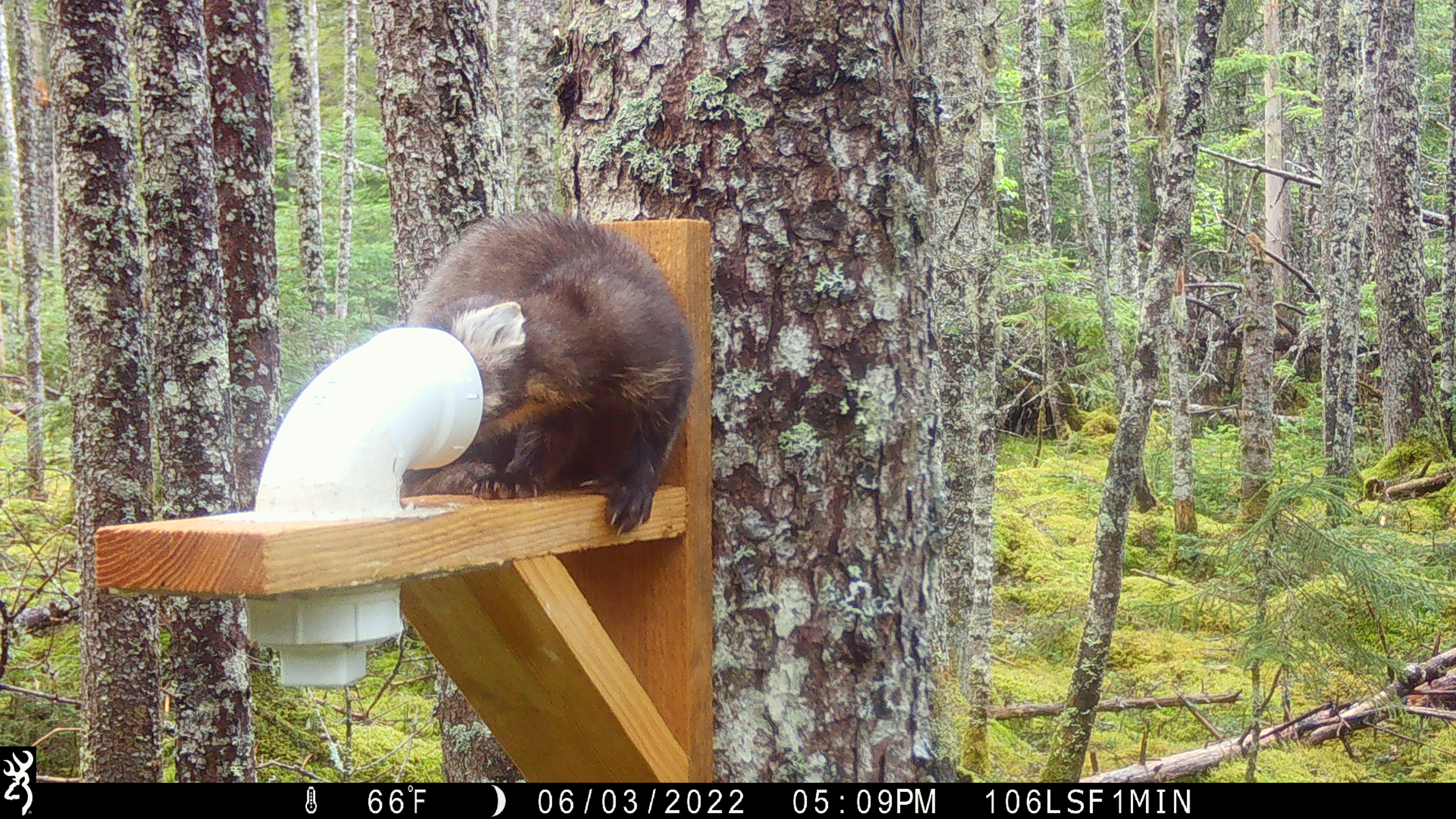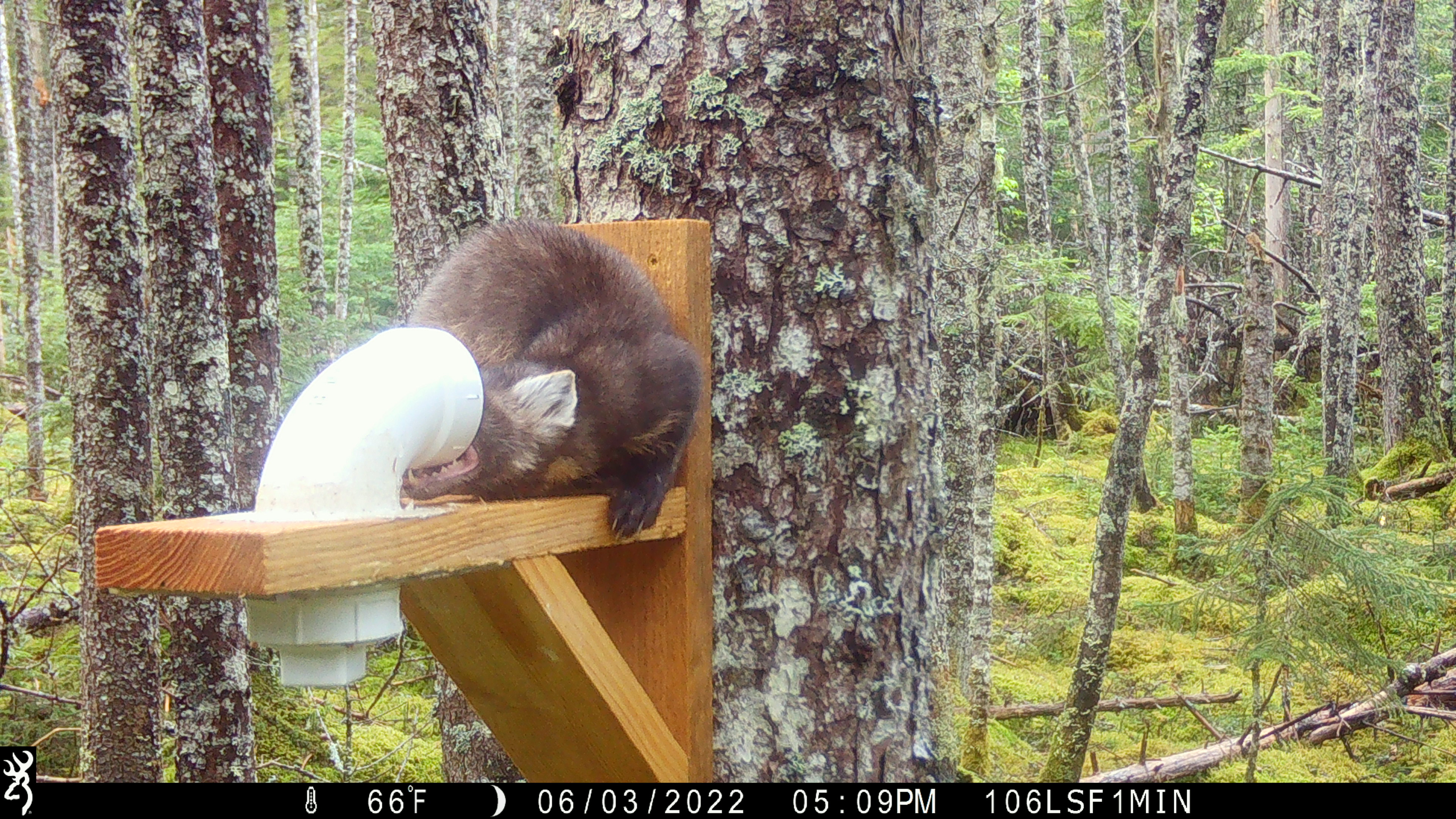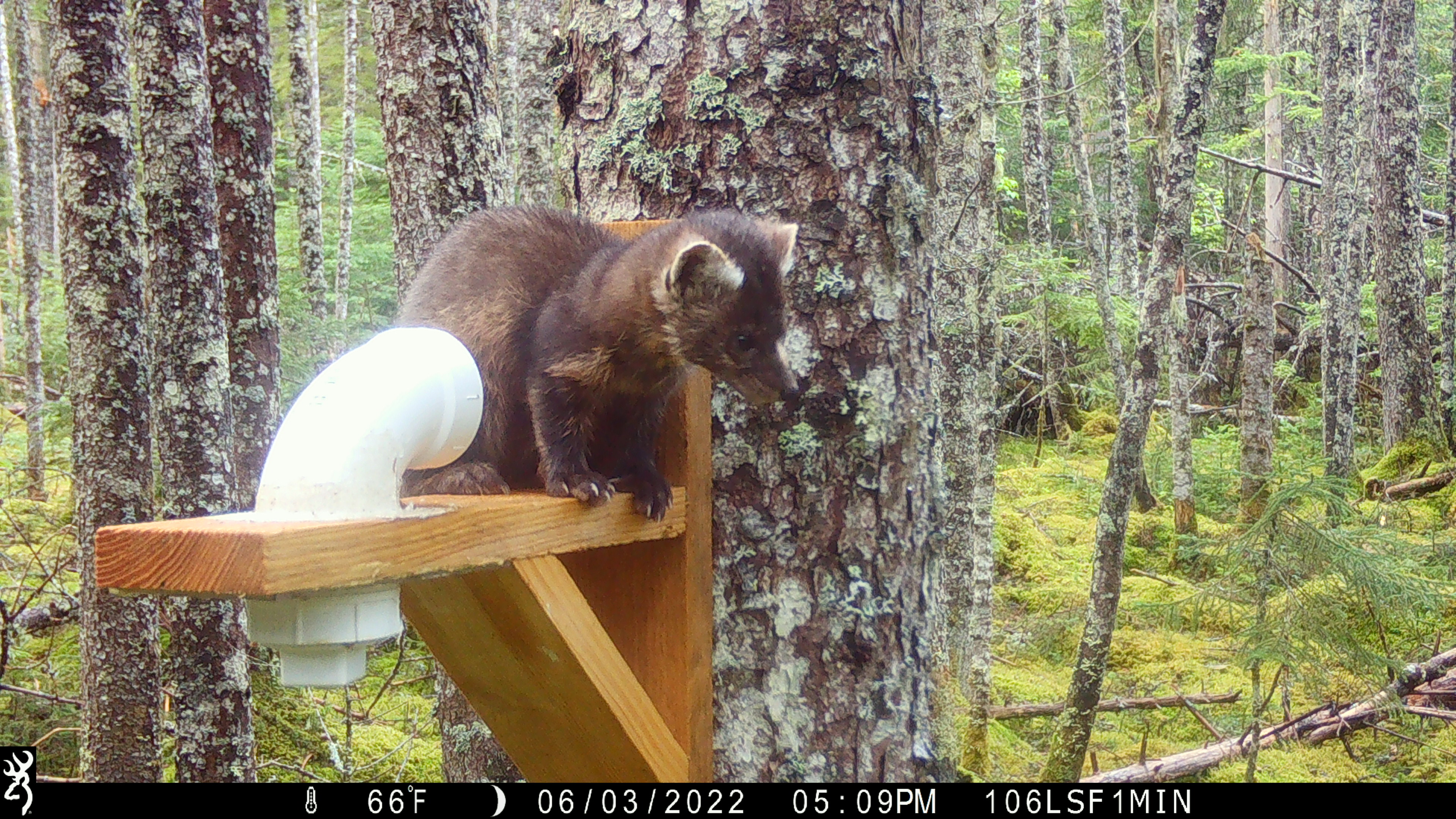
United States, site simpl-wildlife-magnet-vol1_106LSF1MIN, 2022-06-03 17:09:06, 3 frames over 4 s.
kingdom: Animalia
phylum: Chordata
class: Mammalia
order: Carnivora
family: Mustelidae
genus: Martes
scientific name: Martes americana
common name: american marten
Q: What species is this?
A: American marten (Martes americana).